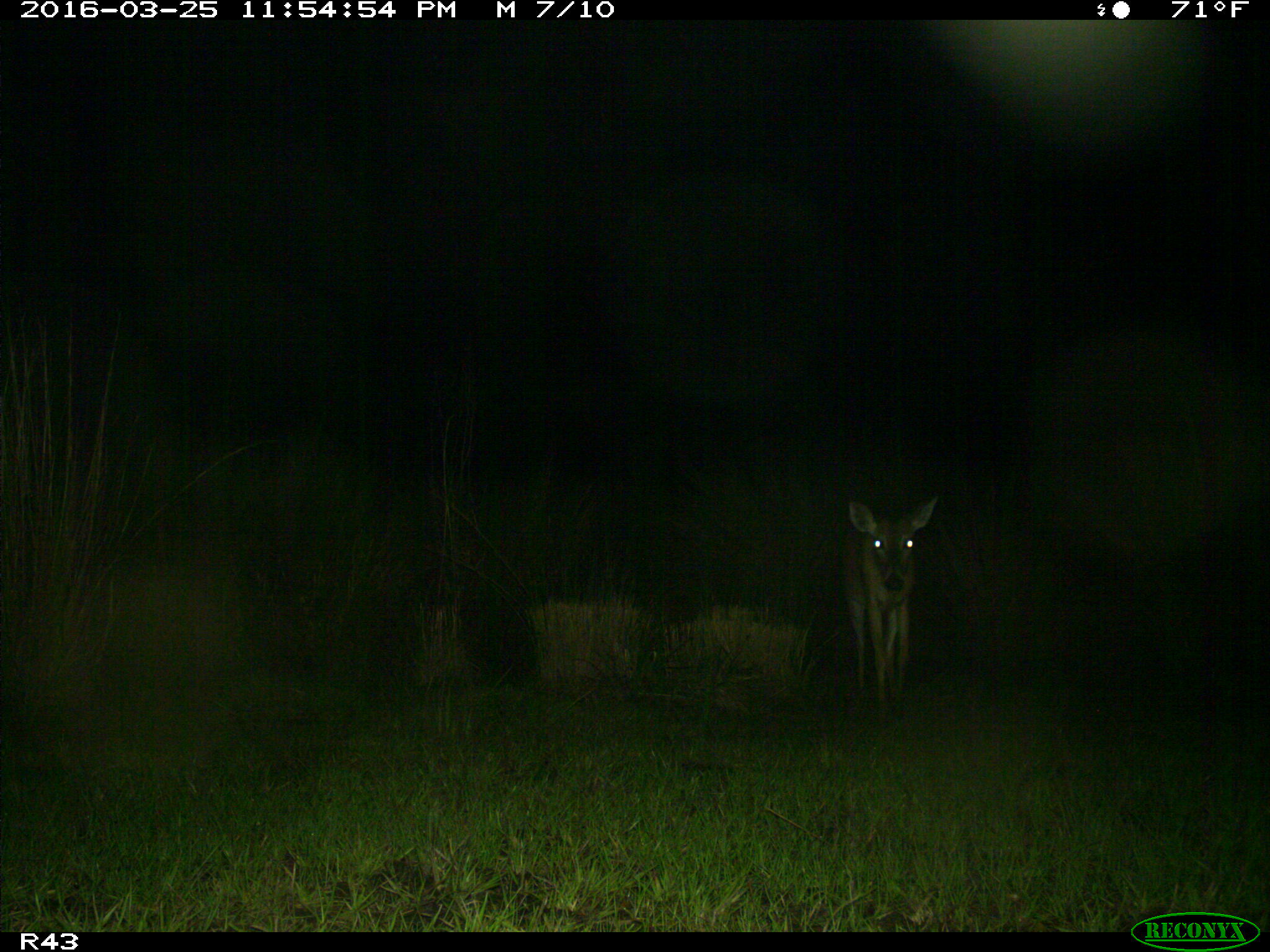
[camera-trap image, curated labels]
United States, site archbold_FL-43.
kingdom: Animalia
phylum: Chordata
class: Mammalia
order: Artiodactyla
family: Cervidae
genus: Odocoileus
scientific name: Odocoileus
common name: deer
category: unidentified deer